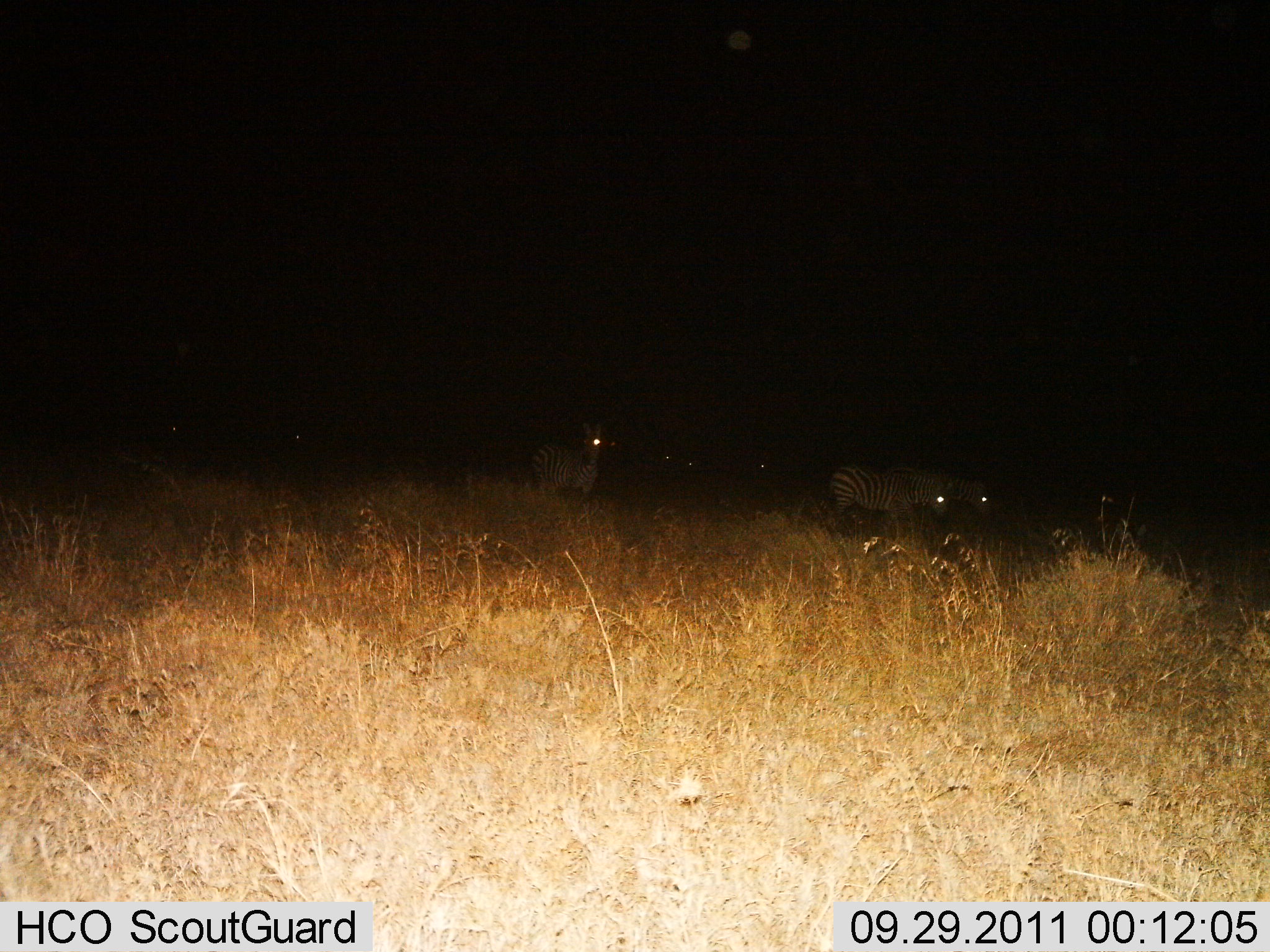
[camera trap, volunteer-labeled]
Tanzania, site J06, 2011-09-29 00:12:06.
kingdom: Animalia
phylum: Chordata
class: Mammalia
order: Perissodactyla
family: Equidae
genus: Equus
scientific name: Equus quagga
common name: plains zebra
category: zebra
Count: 5.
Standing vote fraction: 67%.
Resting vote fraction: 0%.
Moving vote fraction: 33%.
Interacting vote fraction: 0%.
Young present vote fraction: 0%.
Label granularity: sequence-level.